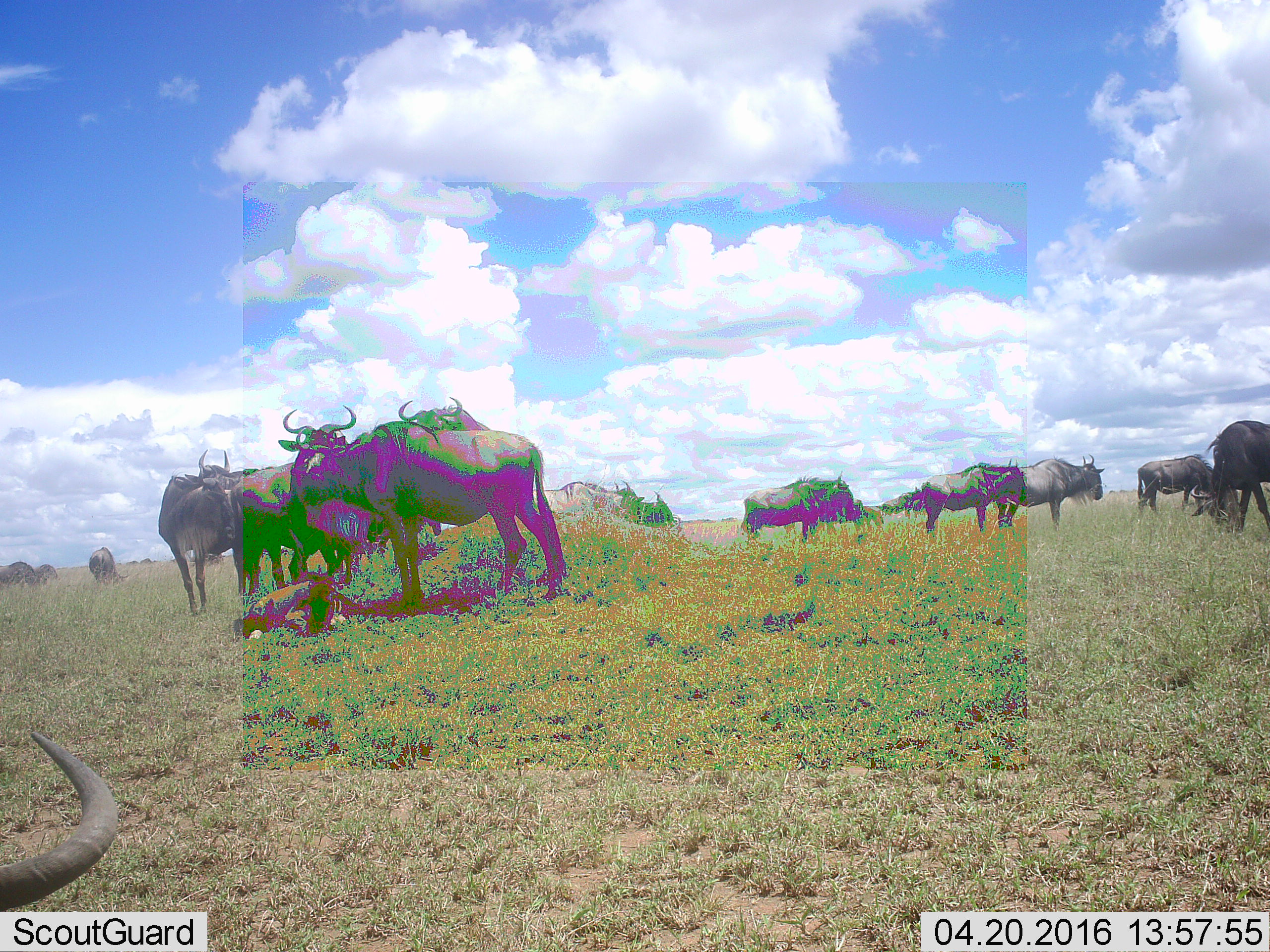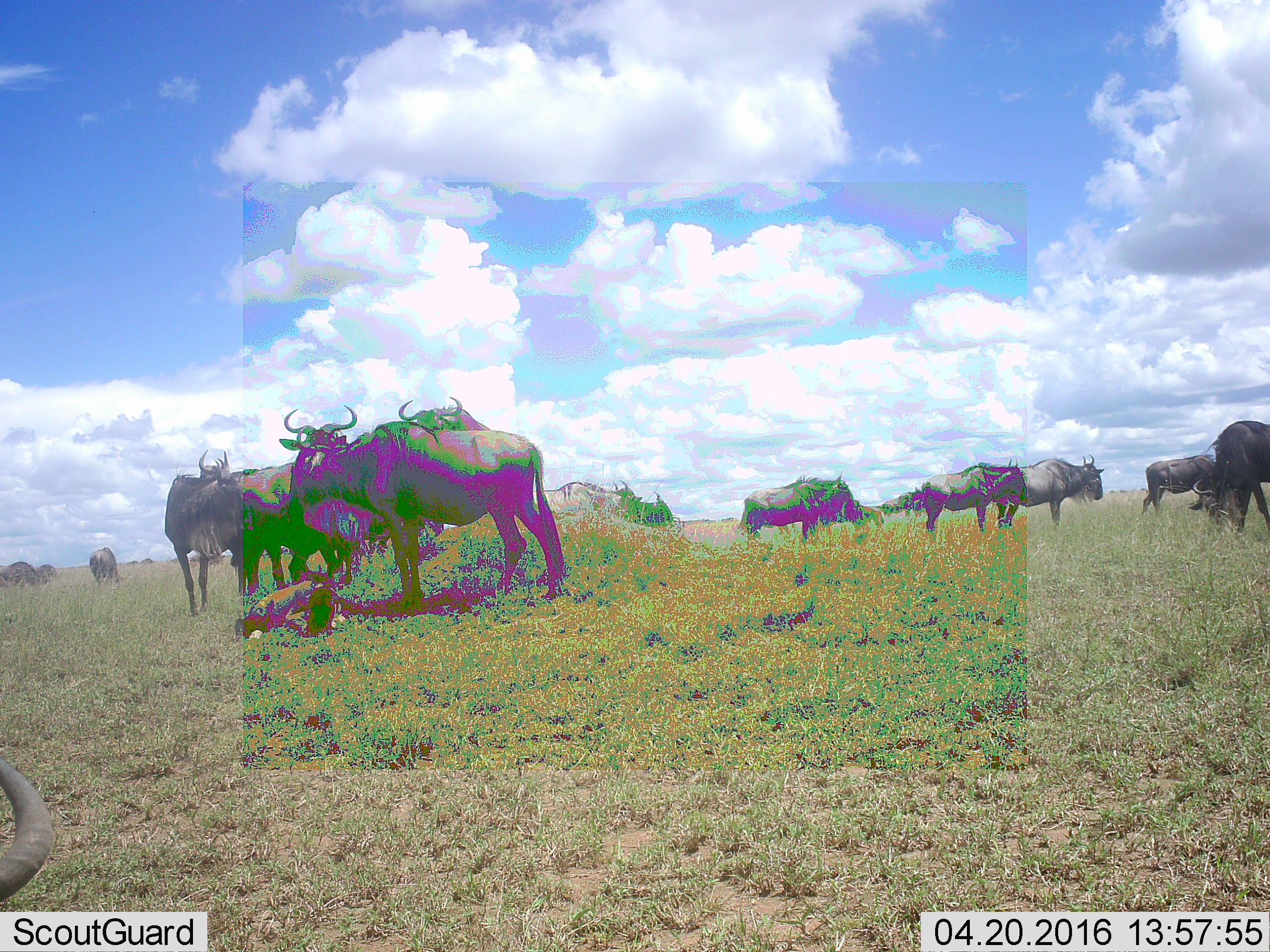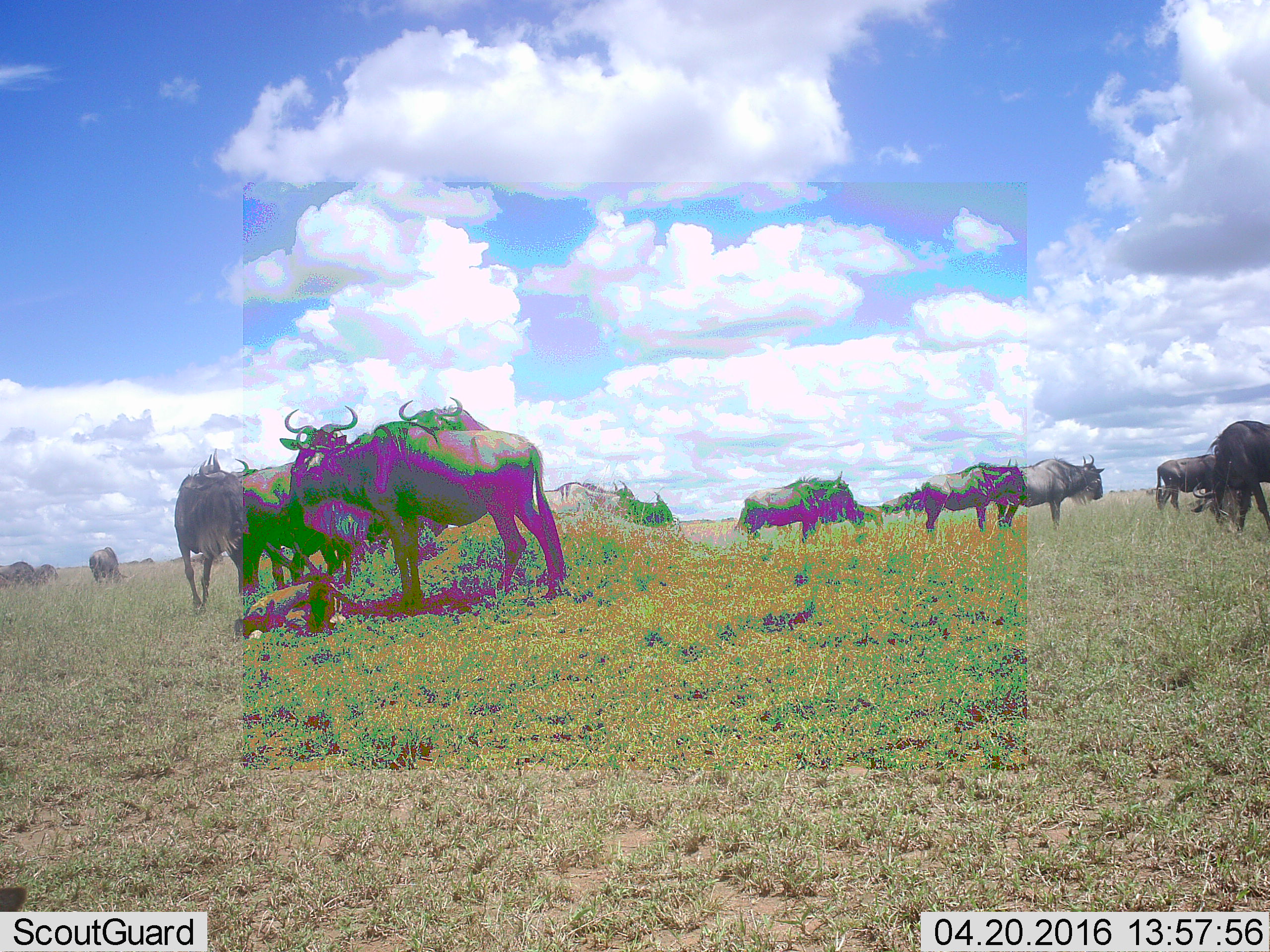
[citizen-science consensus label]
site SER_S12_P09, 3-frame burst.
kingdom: Animalia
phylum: Chordata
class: Mammalia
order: Artiodactyla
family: Bovidae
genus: Connochaetes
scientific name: Connochaetes taurinus taurinus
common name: blue wildebeest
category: wildebeestblue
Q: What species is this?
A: Wildebeestblue (blue wildebeest) (Connochaetes taurinus taurinus).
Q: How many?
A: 11-50.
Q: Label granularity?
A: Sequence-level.